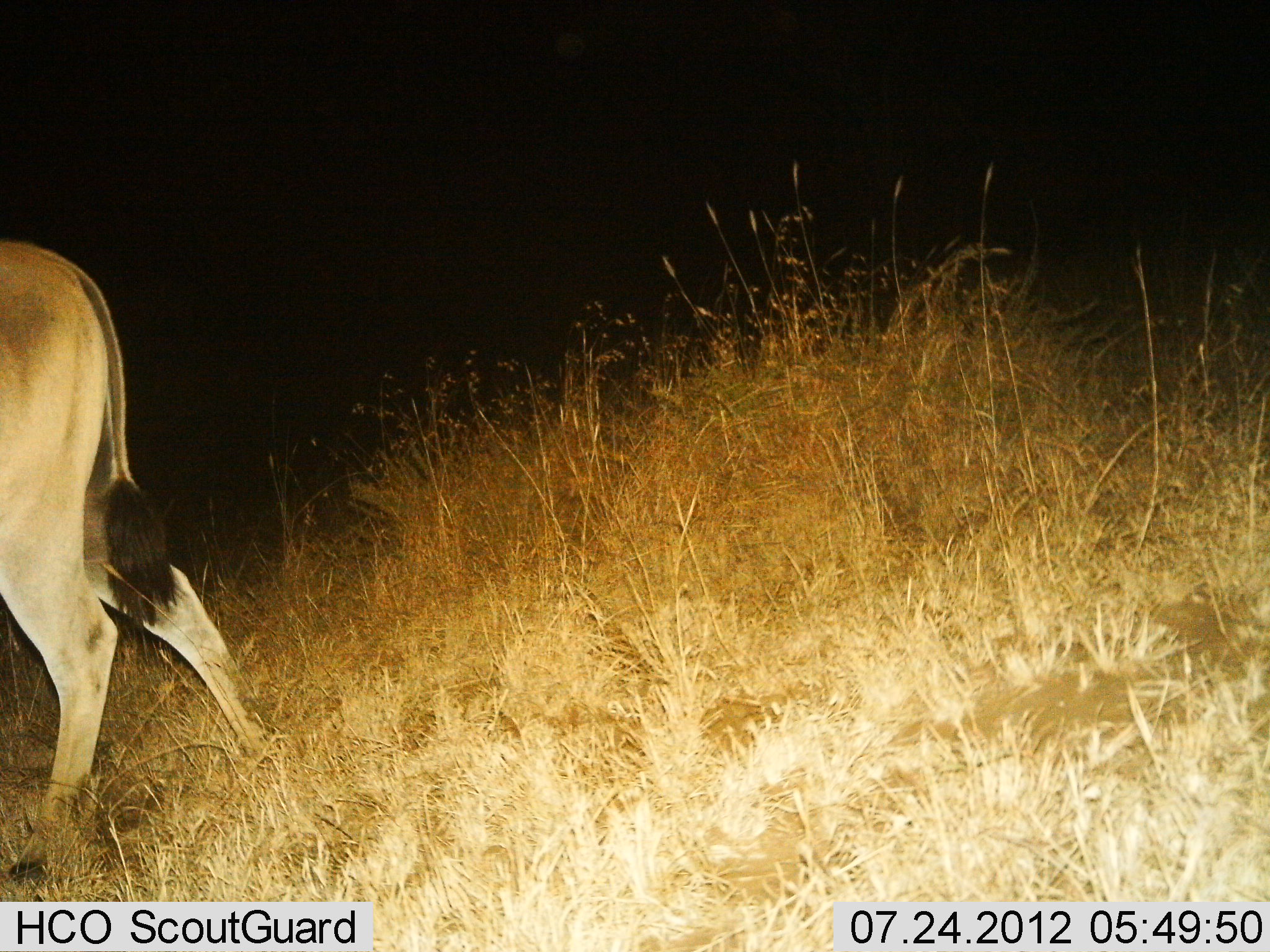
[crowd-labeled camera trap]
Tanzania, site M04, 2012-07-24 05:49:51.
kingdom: Animalia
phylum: Chordata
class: Mammalia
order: Artiodactyla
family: Bovidae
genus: Tragelaphus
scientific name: Tragelaphus oryx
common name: eland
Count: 1.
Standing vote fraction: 60%.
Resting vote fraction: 0%.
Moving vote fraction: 40%.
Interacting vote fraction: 0%.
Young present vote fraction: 0%.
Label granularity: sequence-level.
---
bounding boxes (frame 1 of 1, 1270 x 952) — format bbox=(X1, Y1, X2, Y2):
animal: bbox=(0, 240, 273, 883)